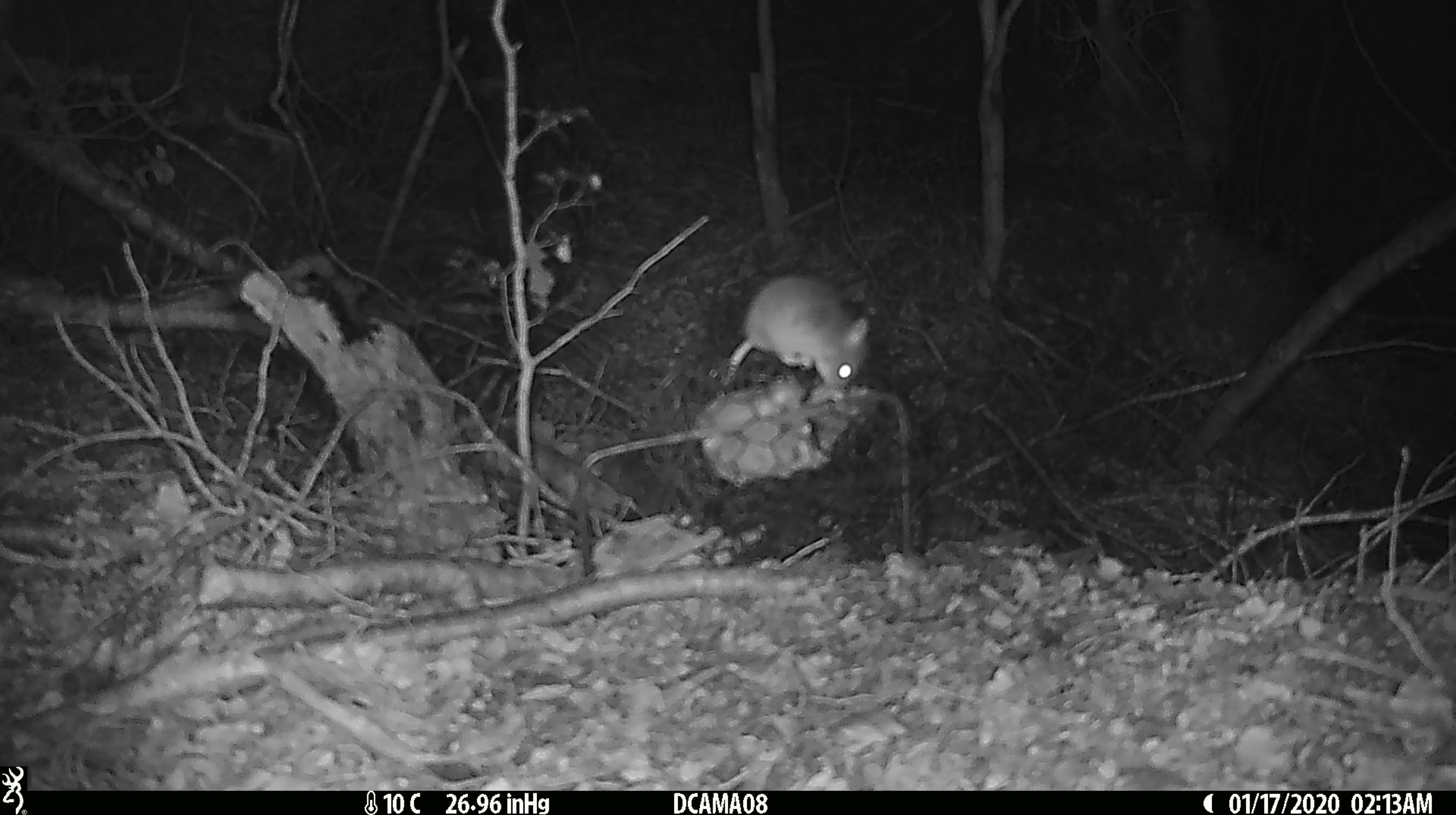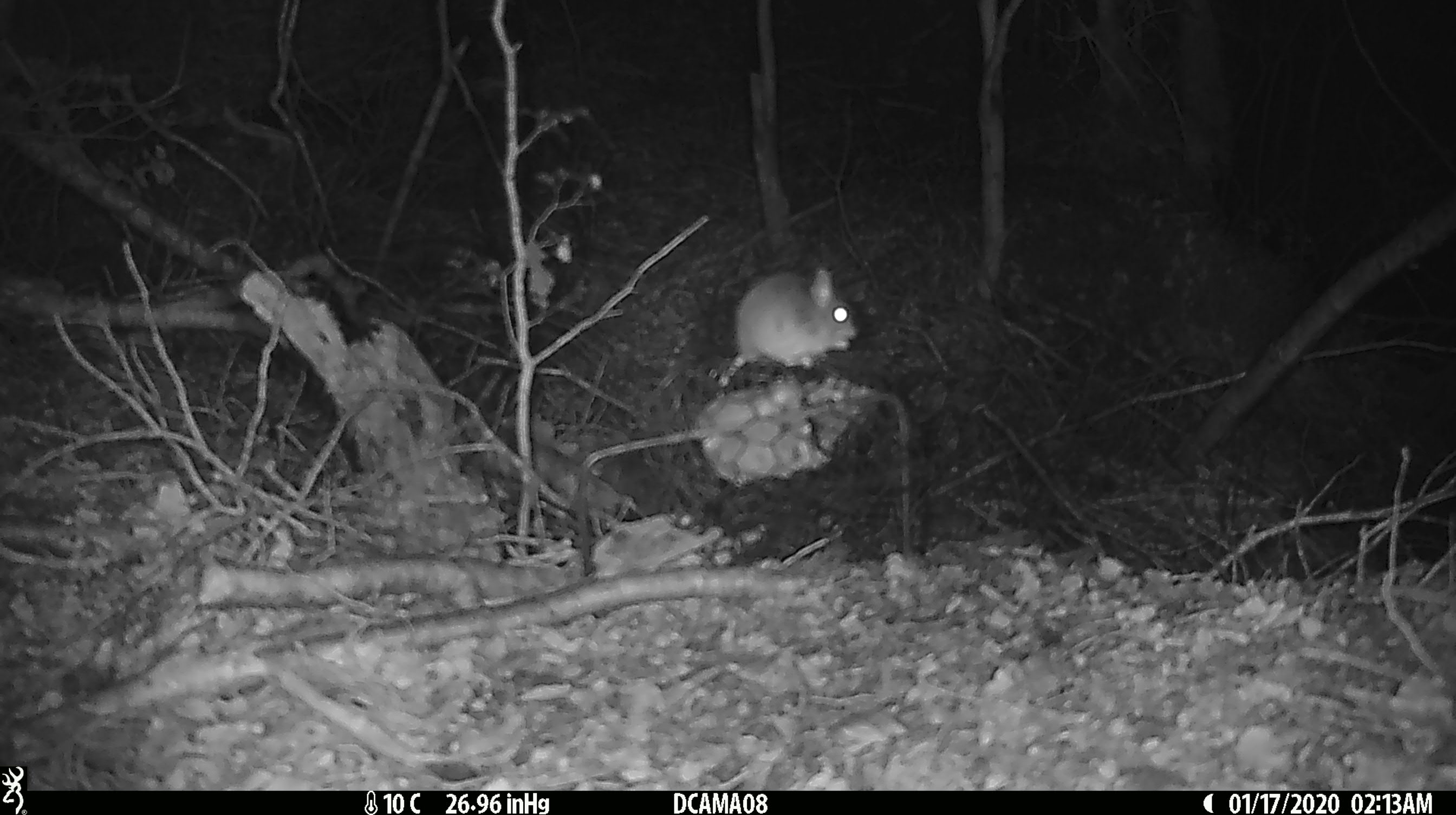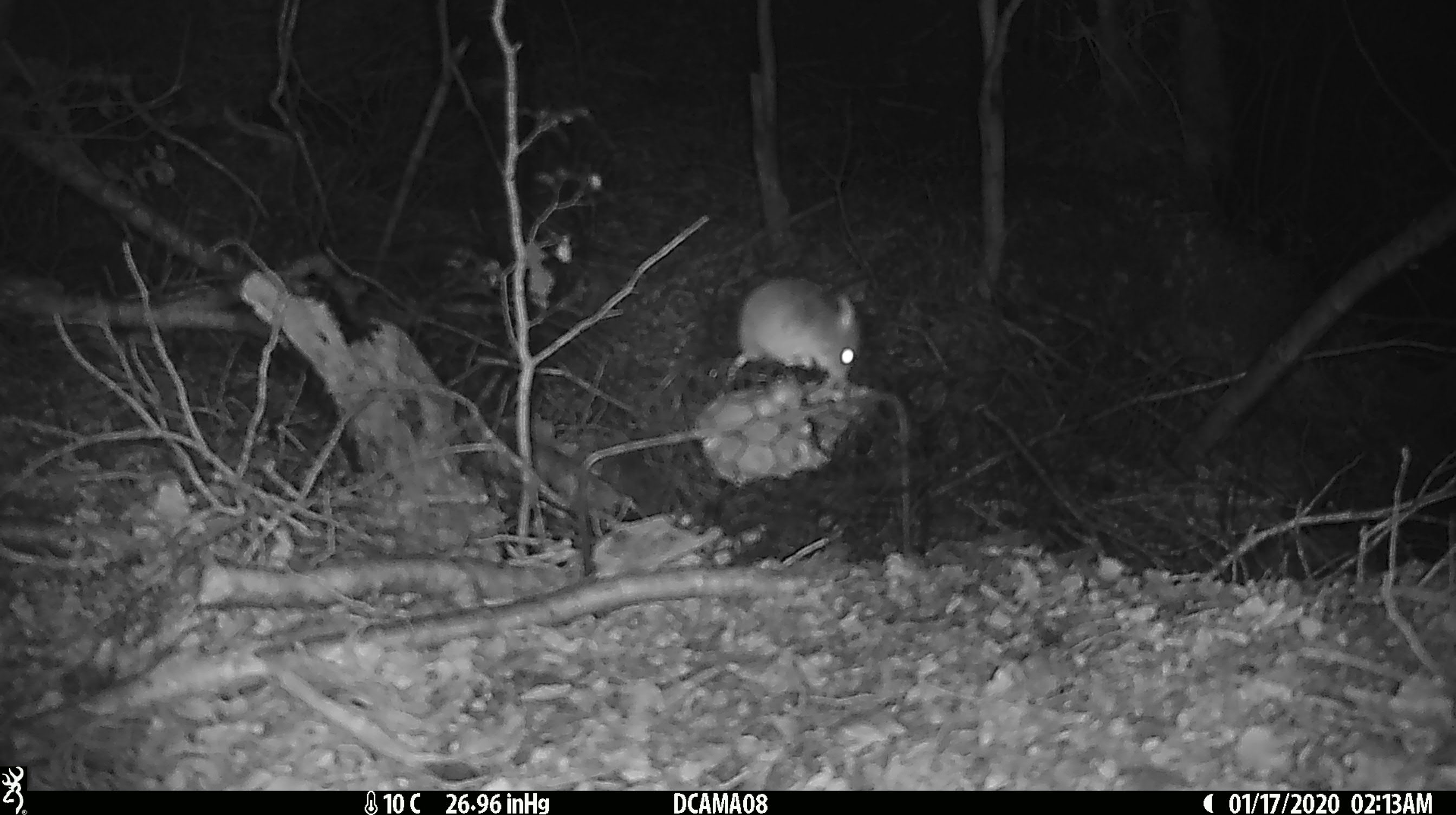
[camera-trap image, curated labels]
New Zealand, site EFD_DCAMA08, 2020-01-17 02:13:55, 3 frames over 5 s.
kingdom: Animalia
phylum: Chordata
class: Mammalia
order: Rodentia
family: Muridae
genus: Mus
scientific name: Mus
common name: mouse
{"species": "mouse (Mus)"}